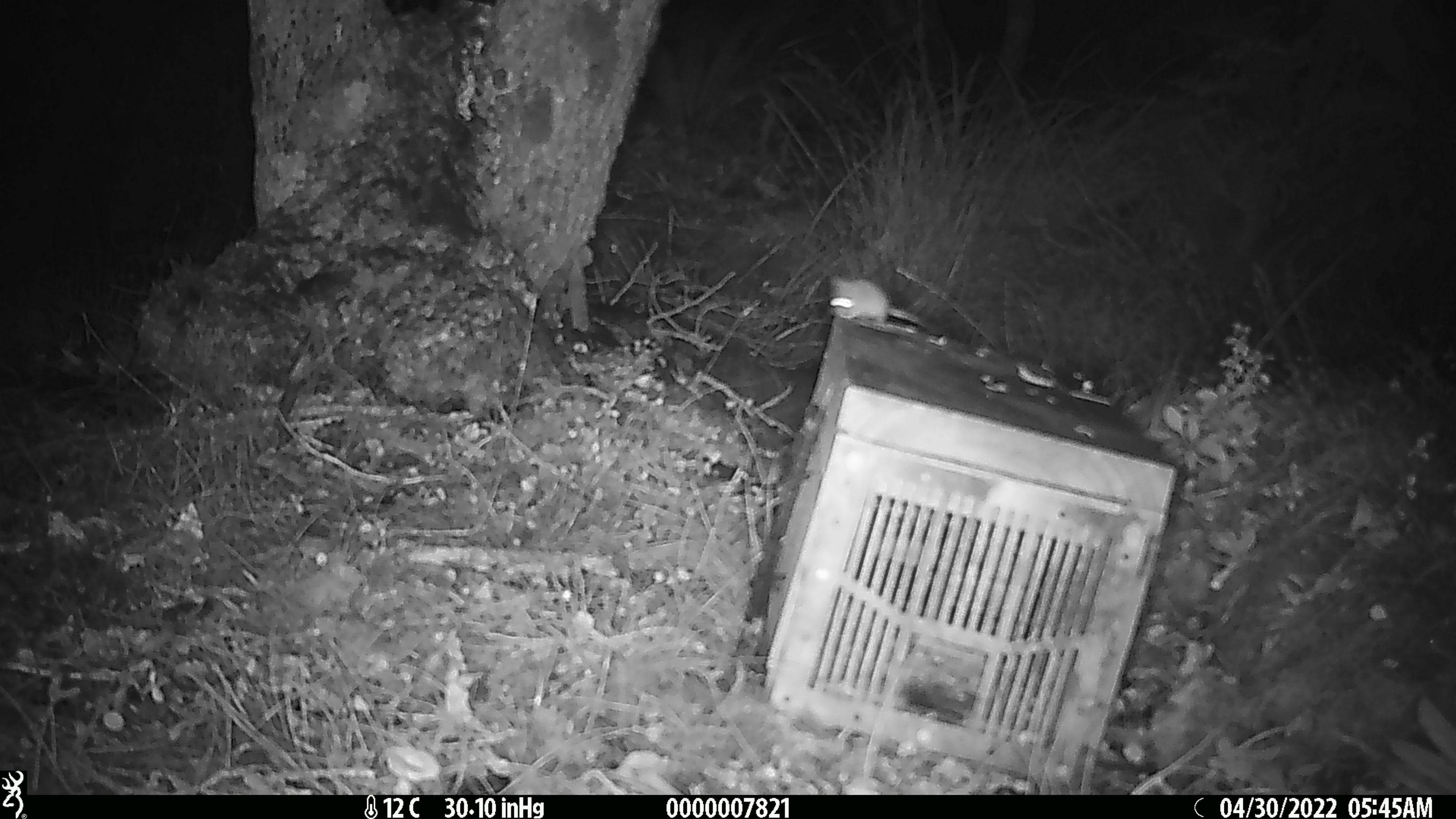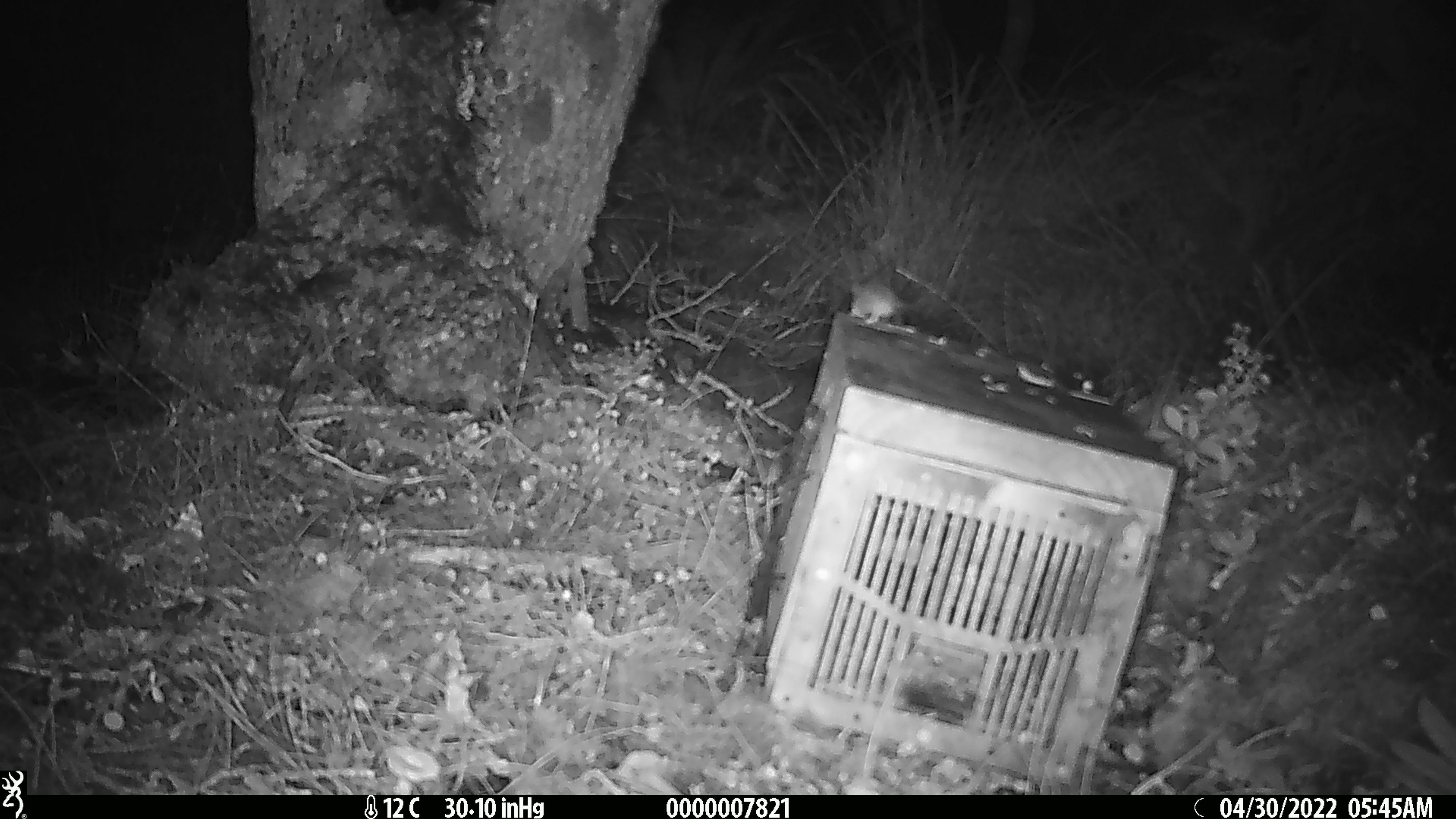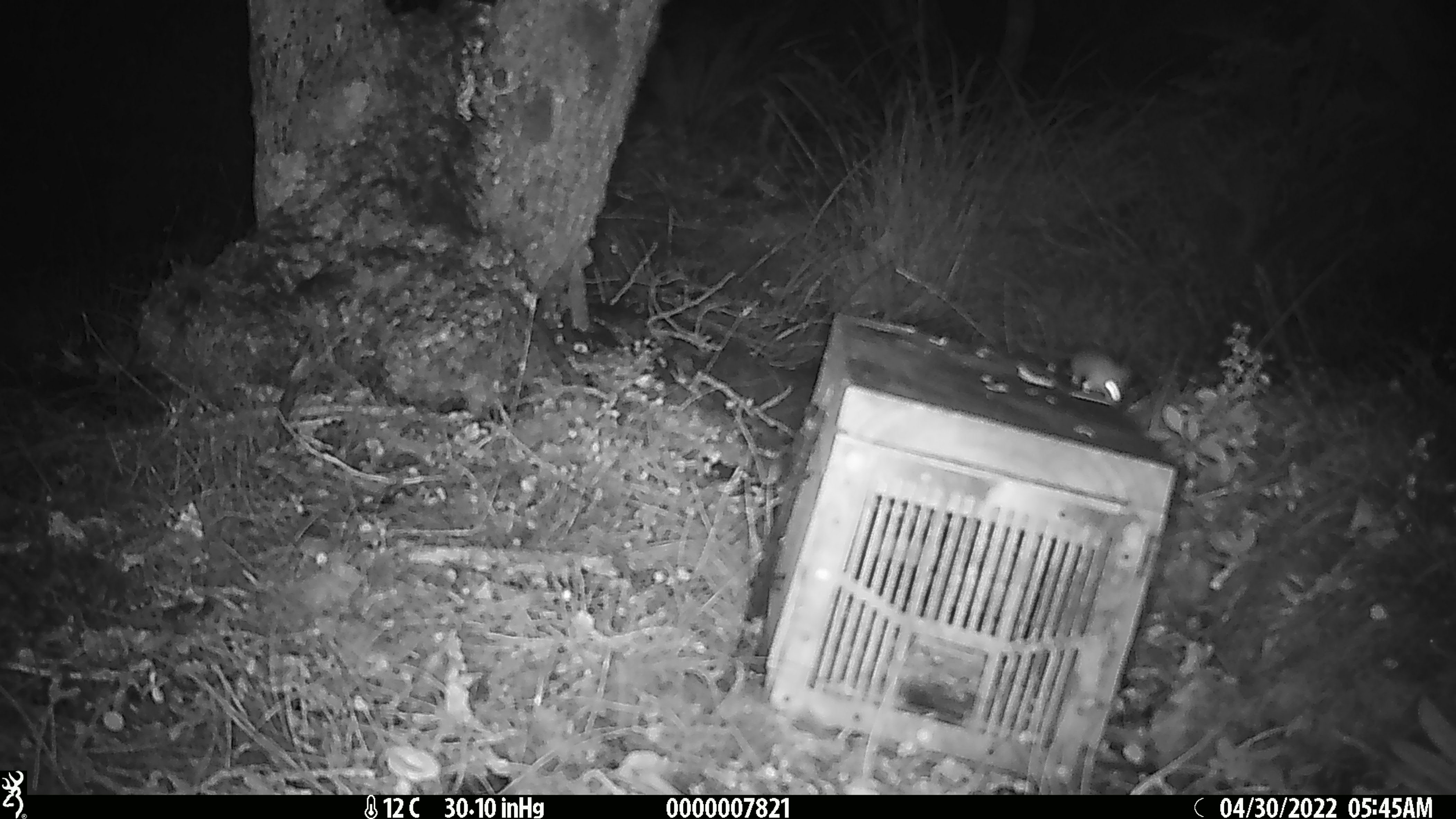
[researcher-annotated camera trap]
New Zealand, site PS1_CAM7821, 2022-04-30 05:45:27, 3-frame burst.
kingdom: Animalia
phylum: Chordata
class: Mammalia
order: Rodentia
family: Muridae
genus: Mus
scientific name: Mus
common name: mouse